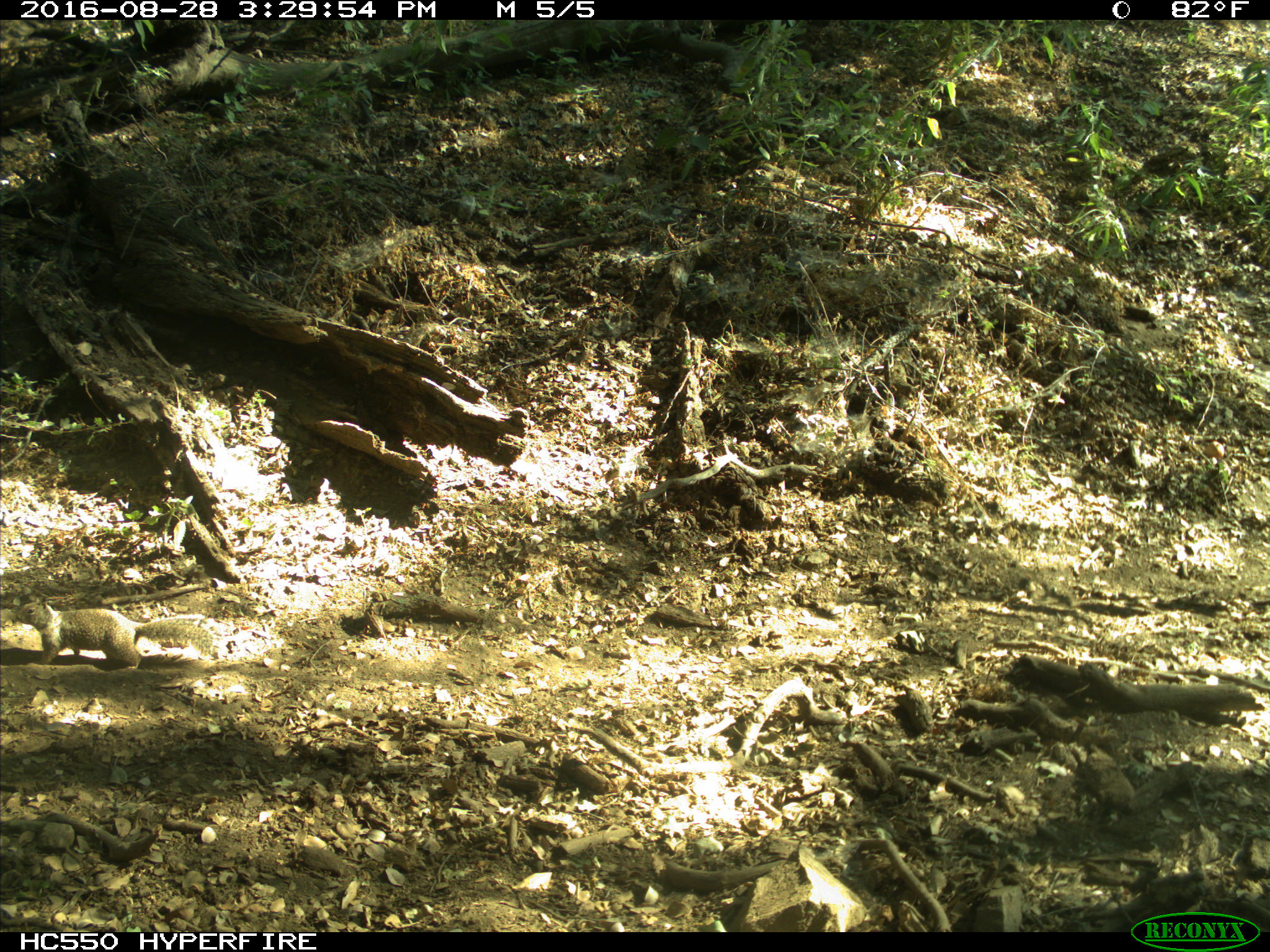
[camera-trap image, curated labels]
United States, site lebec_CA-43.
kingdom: Animalia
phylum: Chordata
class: Mammalia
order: Rodentia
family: Sciuridae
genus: Otospermophilus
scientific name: Otospermophilus beecheyi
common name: california ground squirrel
Otospermophilus beecheyi (california ground squirrel).